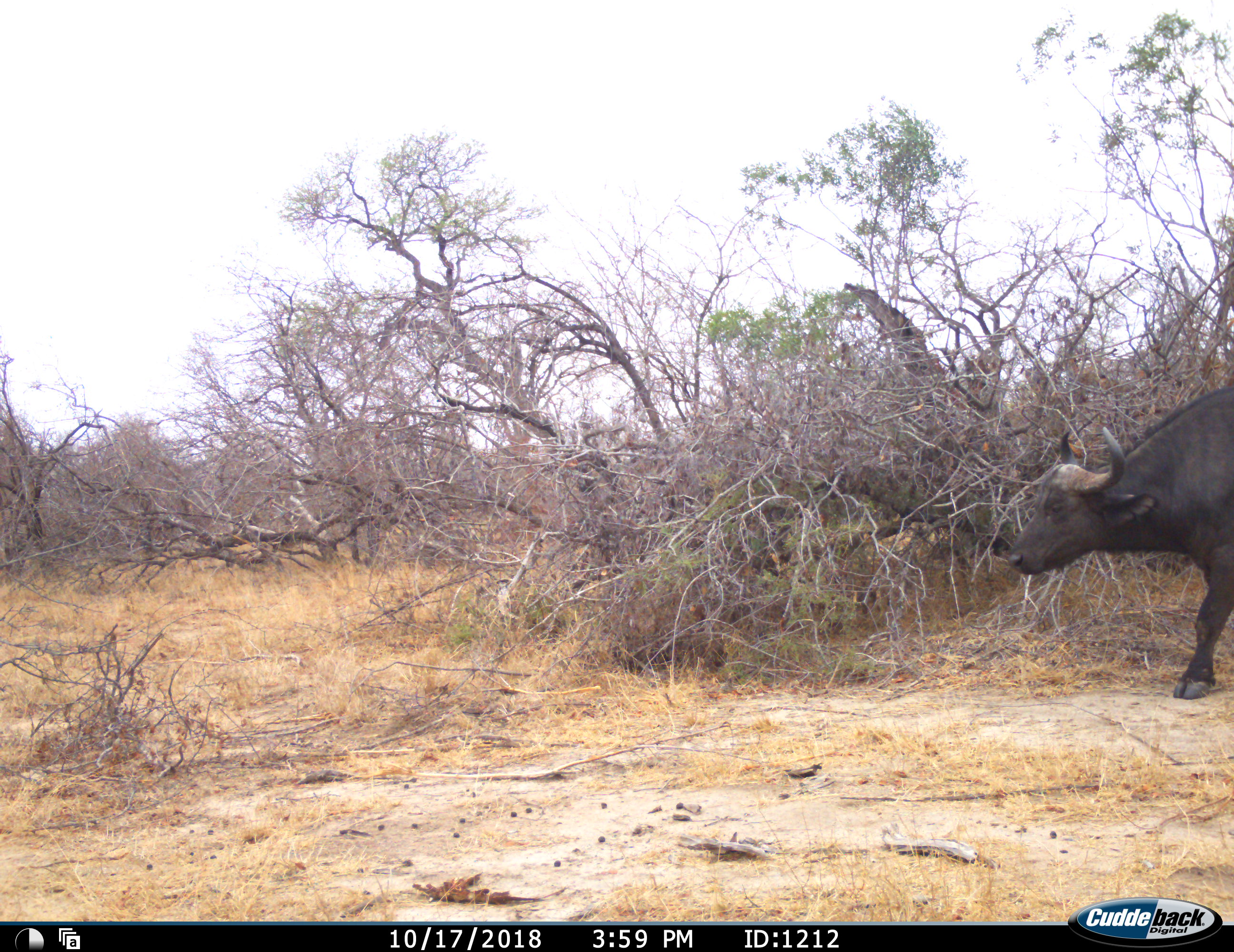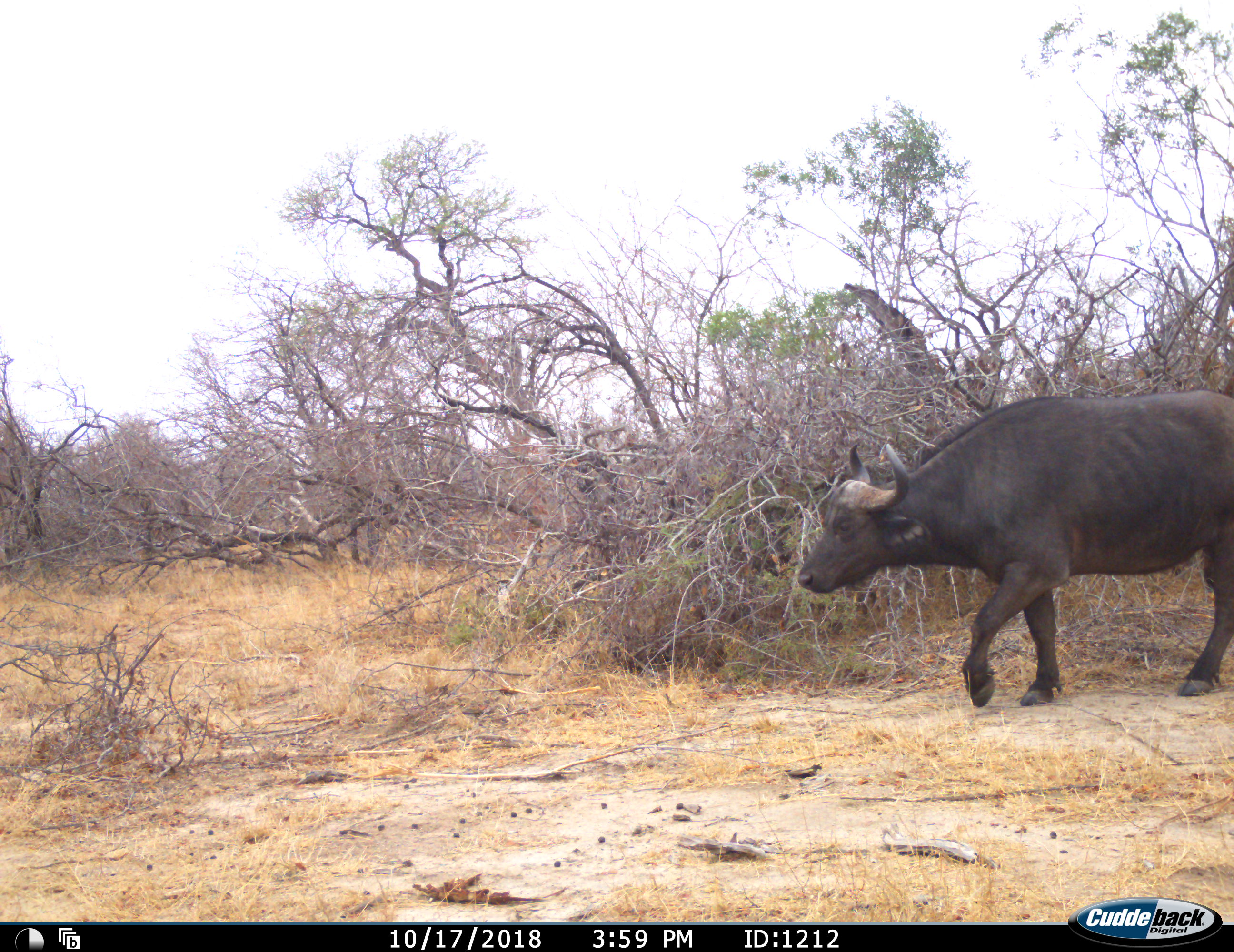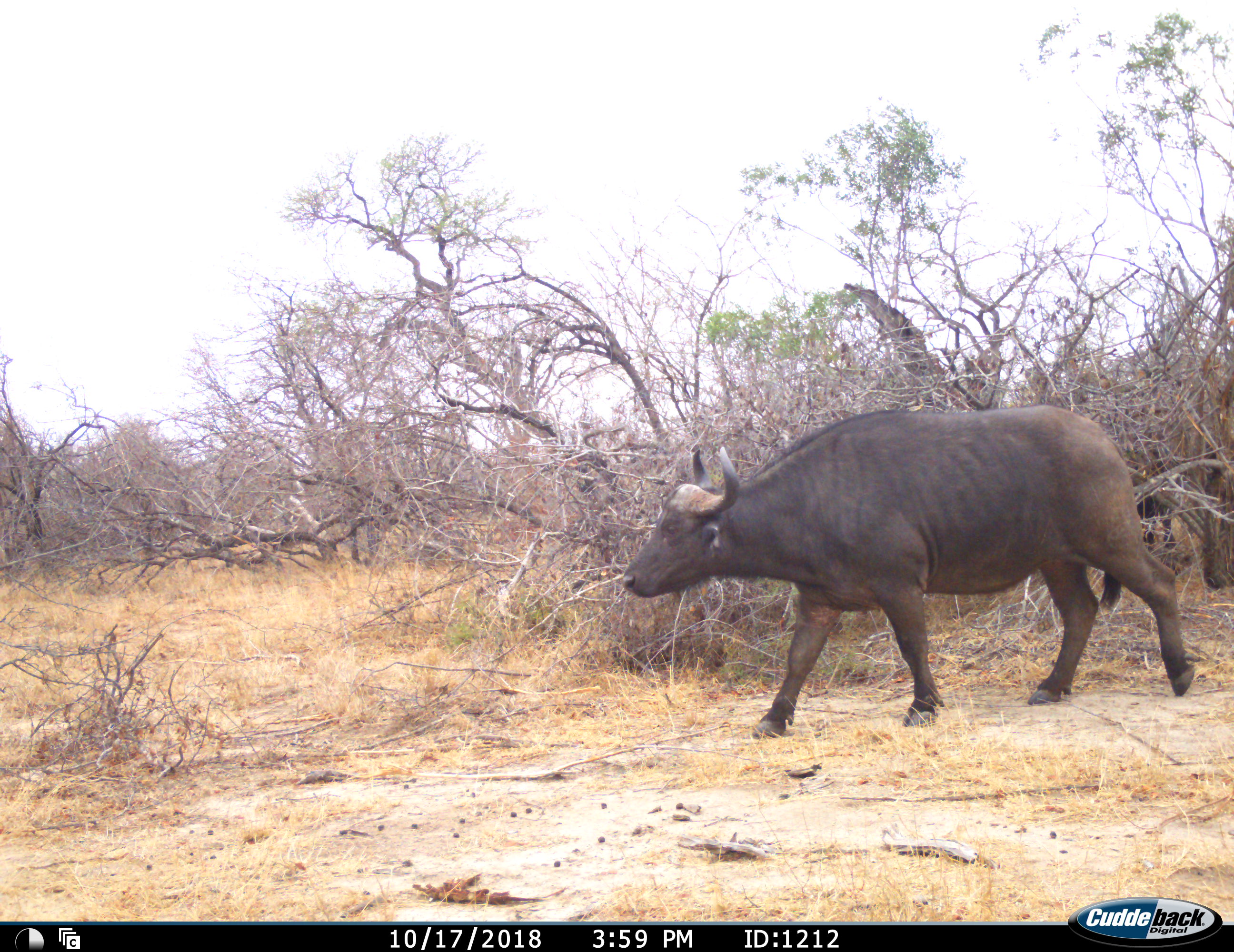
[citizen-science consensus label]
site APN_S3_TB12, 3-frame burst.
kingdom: Animalia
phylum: Chordata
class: Mammalia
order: Artiodactyla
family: Bovidae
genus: Syncerus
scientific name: Syncerus caffer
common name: african buffalo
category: buffalo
Buffalo (african buffalo) (Syncerus caffer), count 1. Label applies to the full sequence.